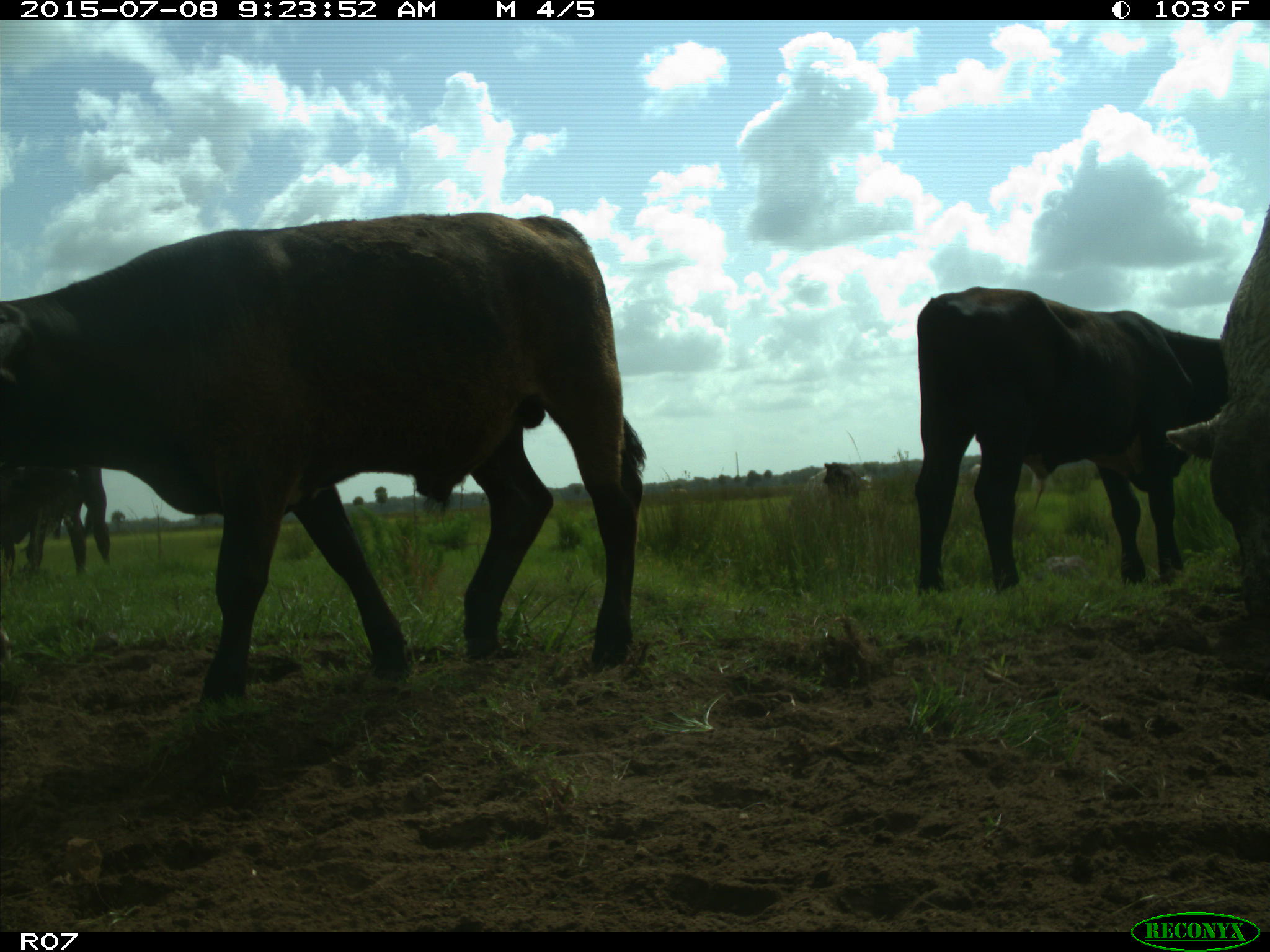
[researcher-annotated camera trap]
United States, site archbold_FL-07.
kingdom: Animalia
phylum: Chordata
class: Mammalia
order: Artiodactyla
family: Bovidae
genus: Bos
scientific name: Bos taurus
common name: domestic cow